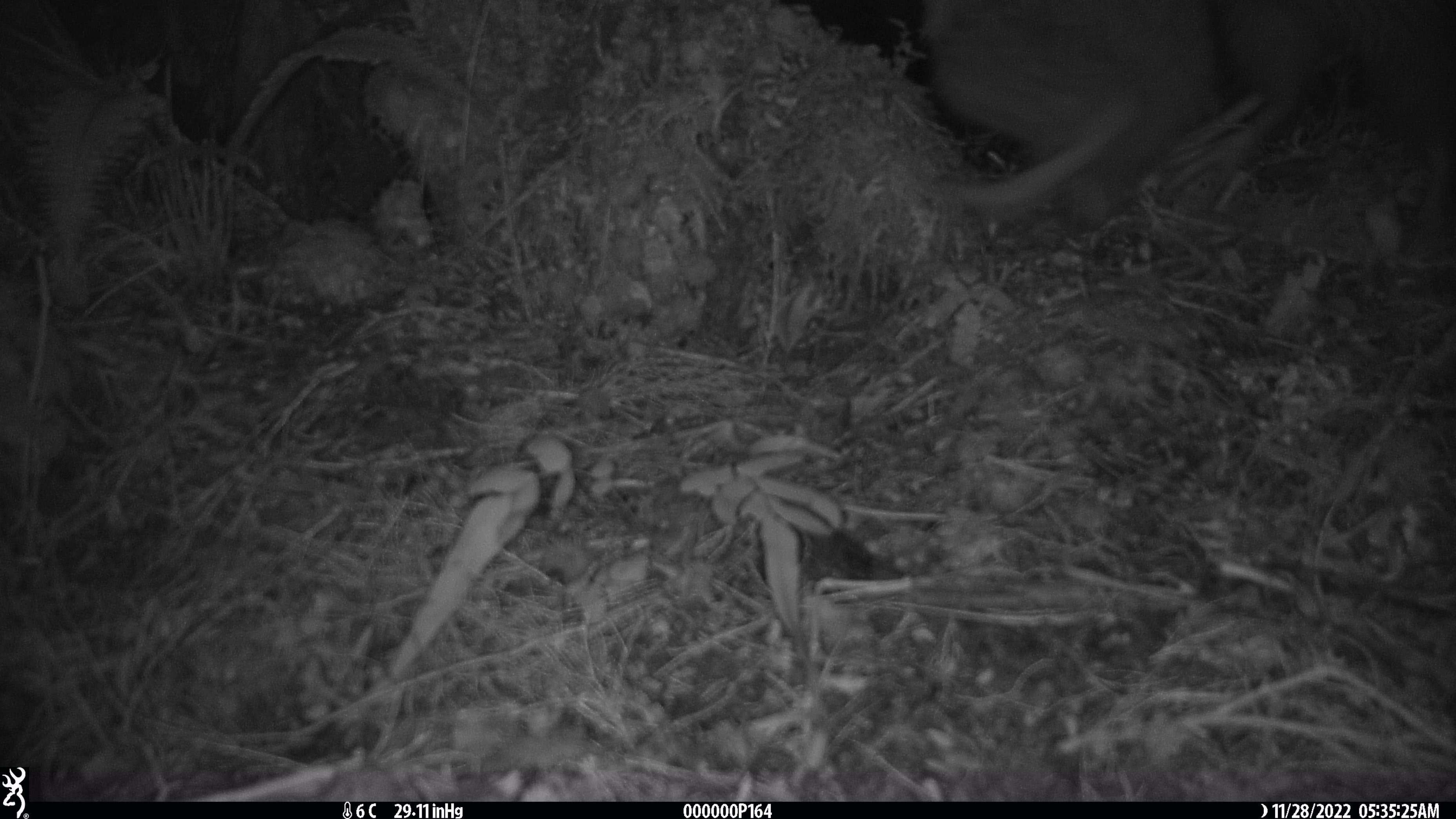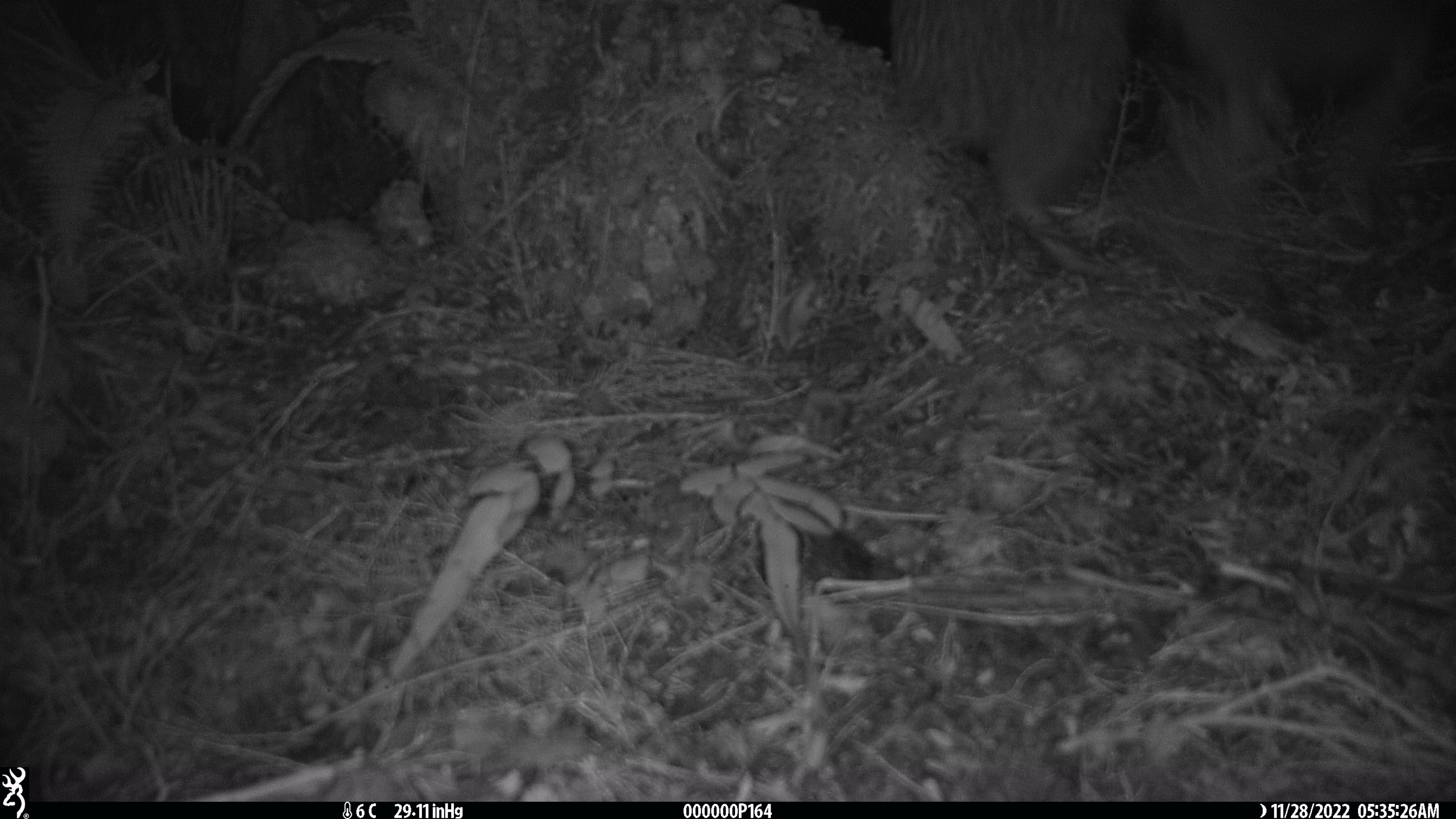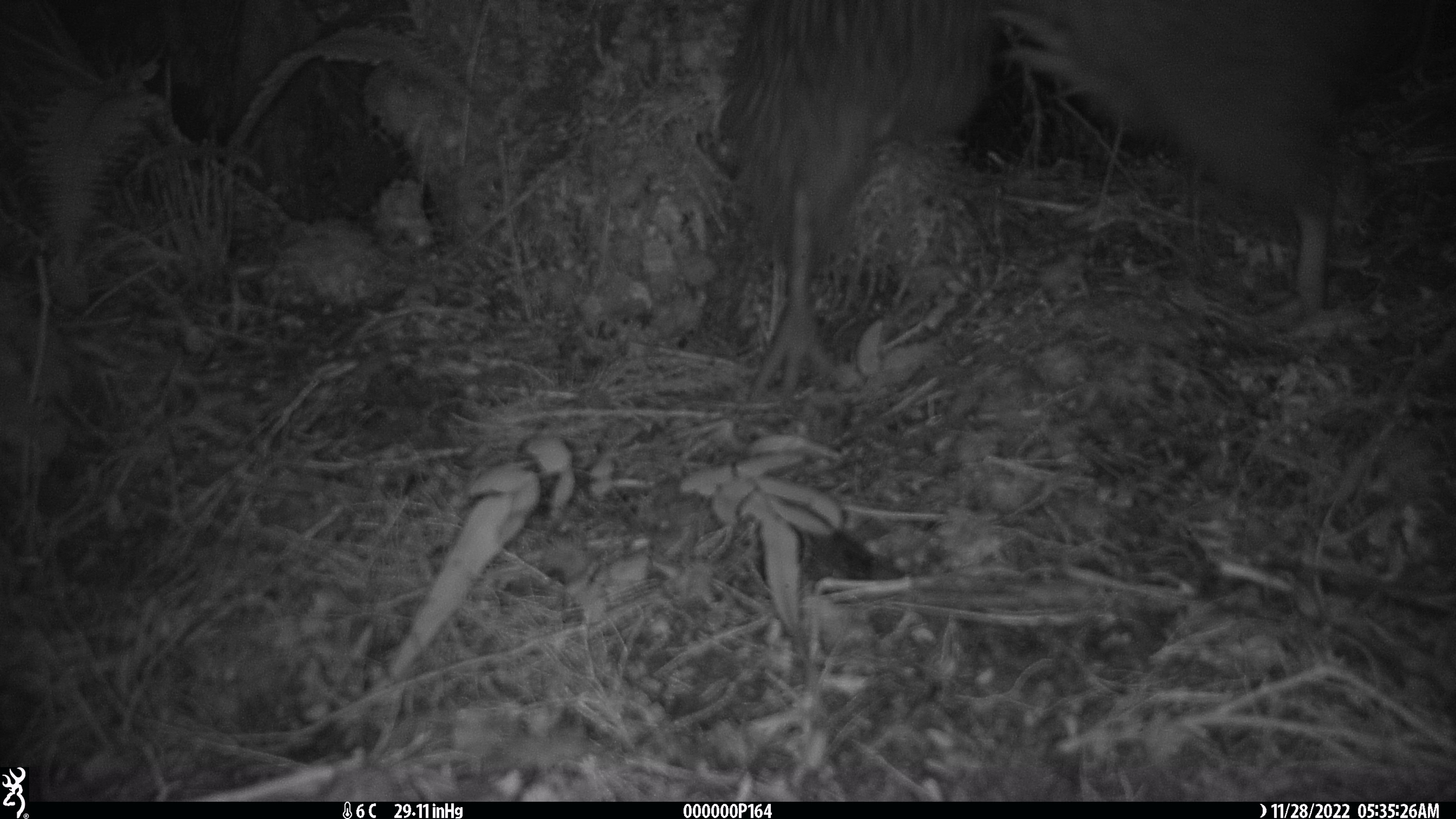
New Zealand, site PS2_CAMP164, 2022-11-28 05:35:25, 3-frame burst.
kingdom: Animalia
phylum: Chordata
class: Aves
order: Apterygiformes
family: Apterygidae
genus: Apteryx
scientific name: Apteryx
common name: kiwi